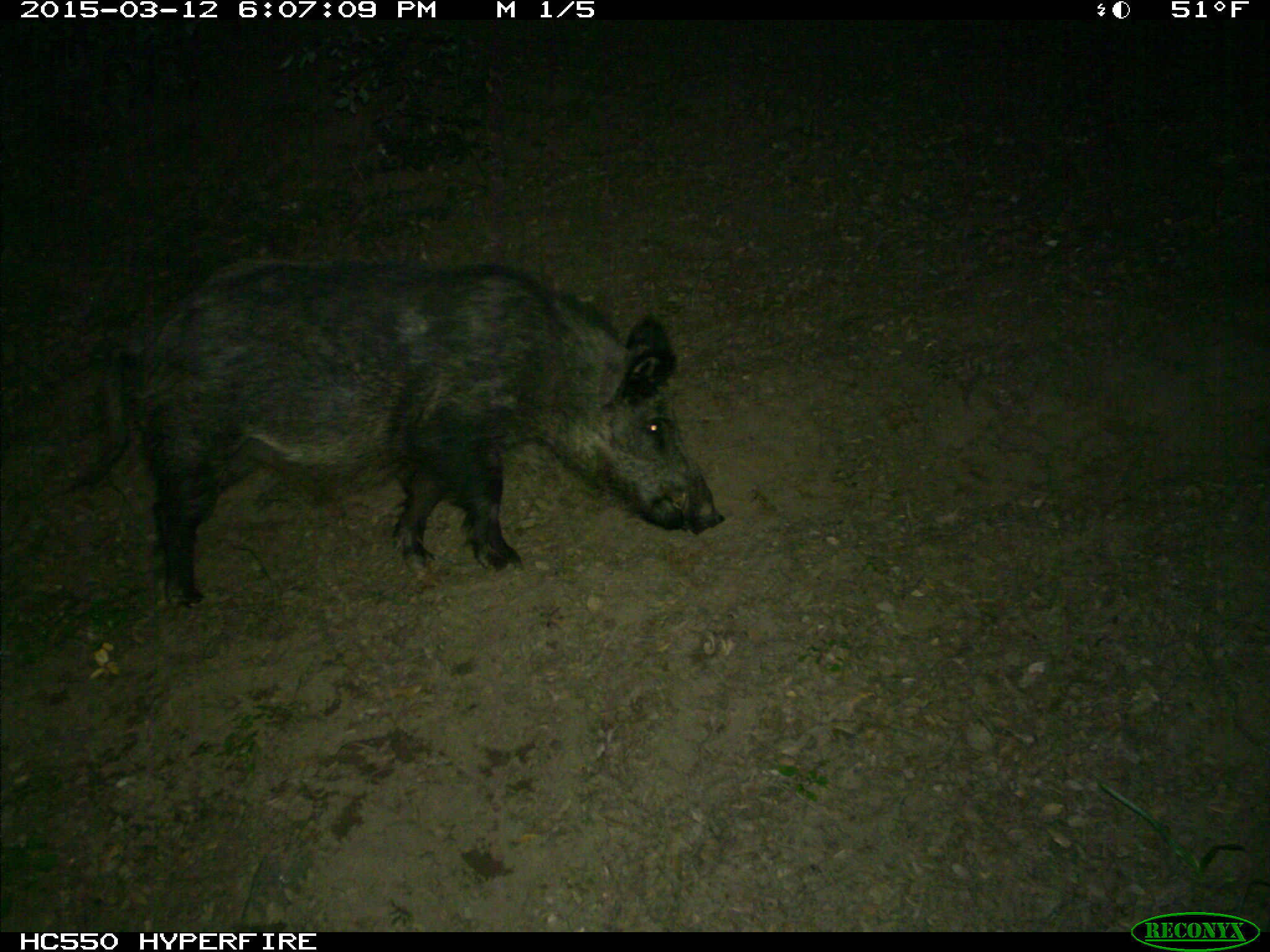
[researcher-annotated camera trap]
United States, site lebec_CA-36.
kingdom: Animalia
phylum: Chordata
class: Mammalia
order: Artiodactyla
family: Suidae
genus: Sus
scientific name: Sus scrofa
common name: wild boar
Sus scrofa (wild boar).